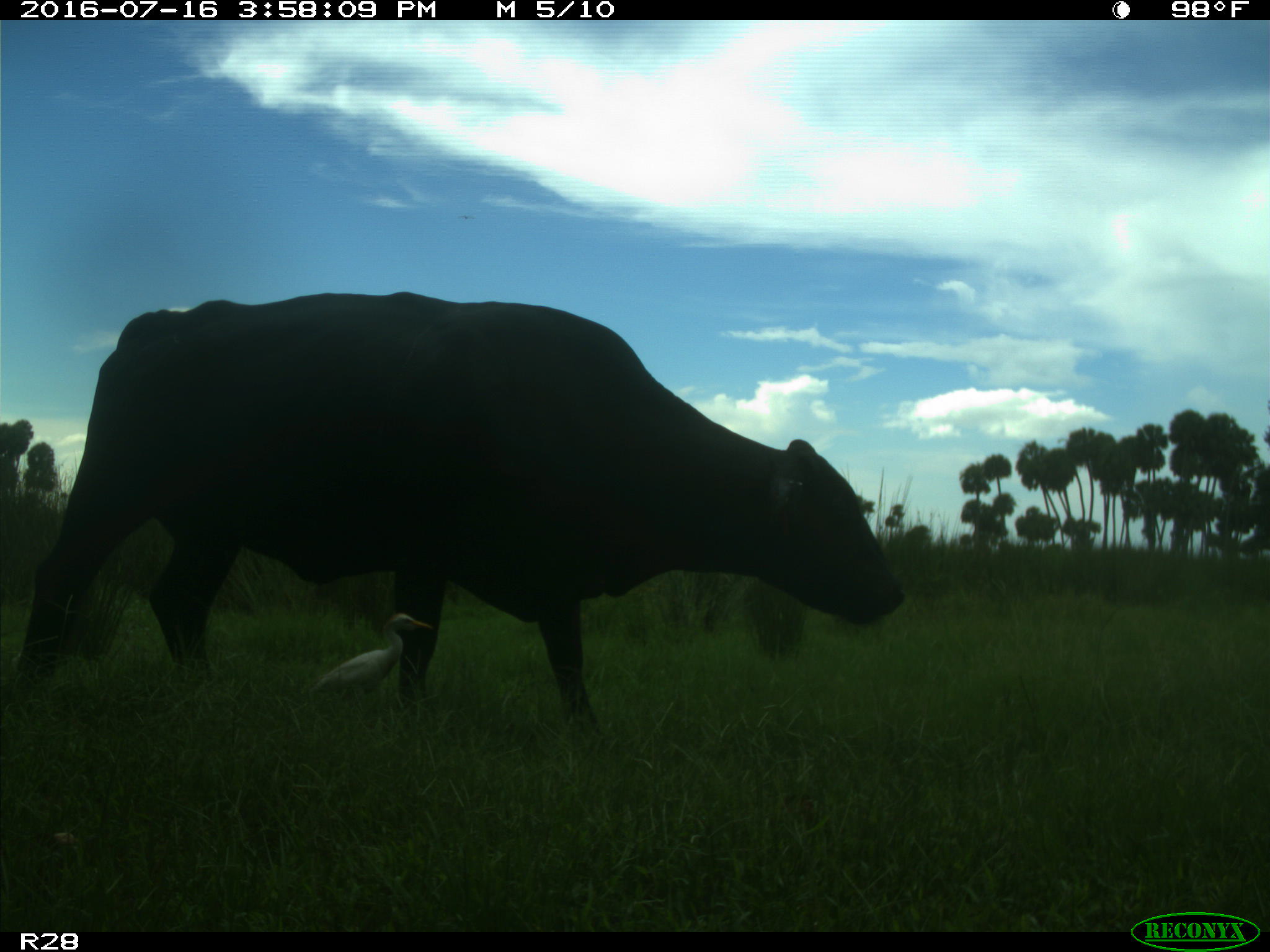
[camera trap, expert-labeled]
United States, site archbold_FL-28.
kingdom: Animalia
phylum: Chordata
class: Mammalia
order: Artiodactyla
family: Bovidae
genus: Bos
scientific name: Bos taurus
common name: domestic cow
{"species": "Bos taurus (domestic cow)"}